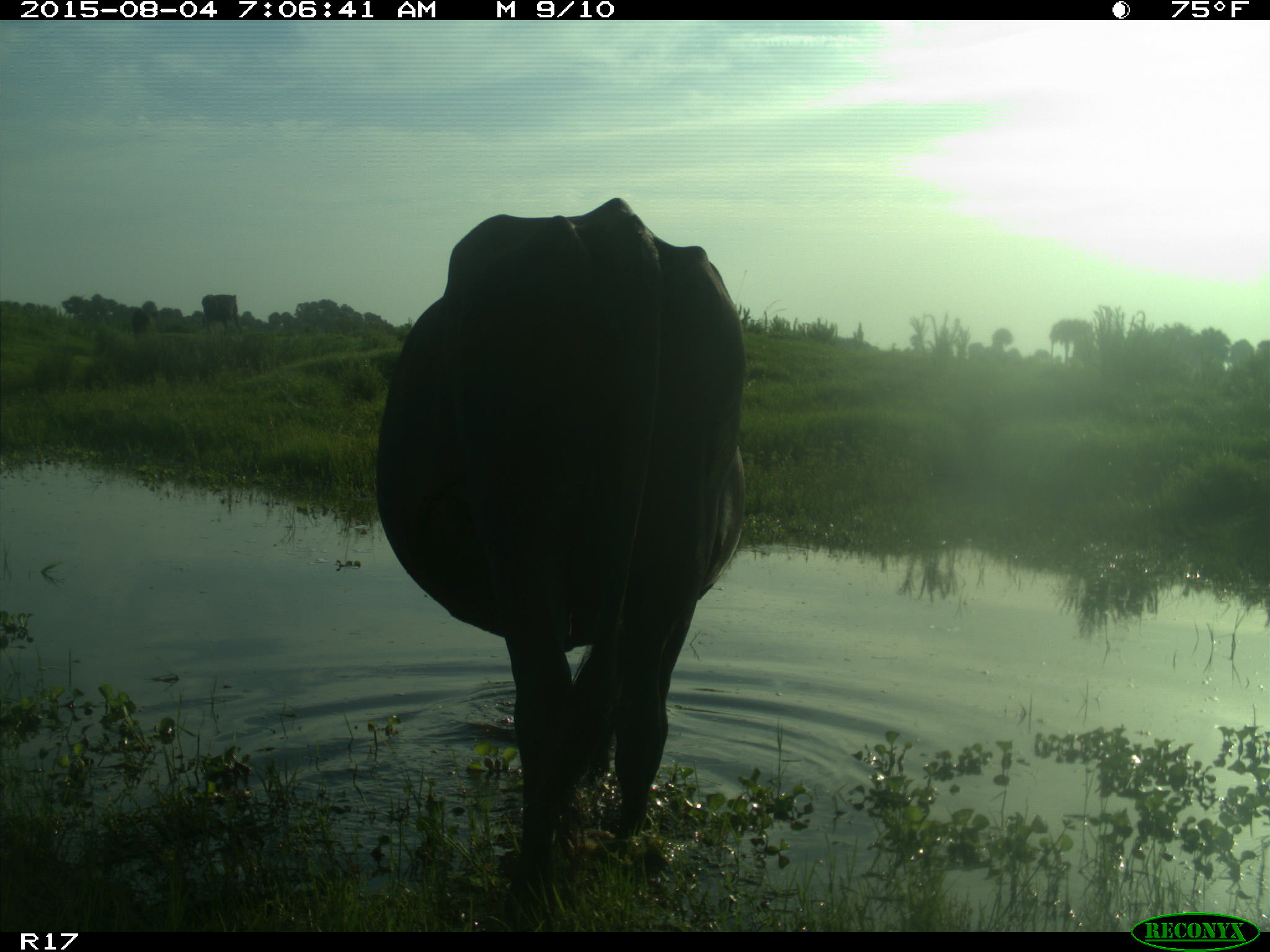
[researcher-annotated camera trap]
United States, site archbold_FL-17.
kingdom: Animalia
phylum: Chordata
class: Mammalia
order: Artiodactyla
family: Bovidae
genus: Bos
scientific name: Bos taurus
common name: domestic cow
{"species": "Bos taurus (domestic cow)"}